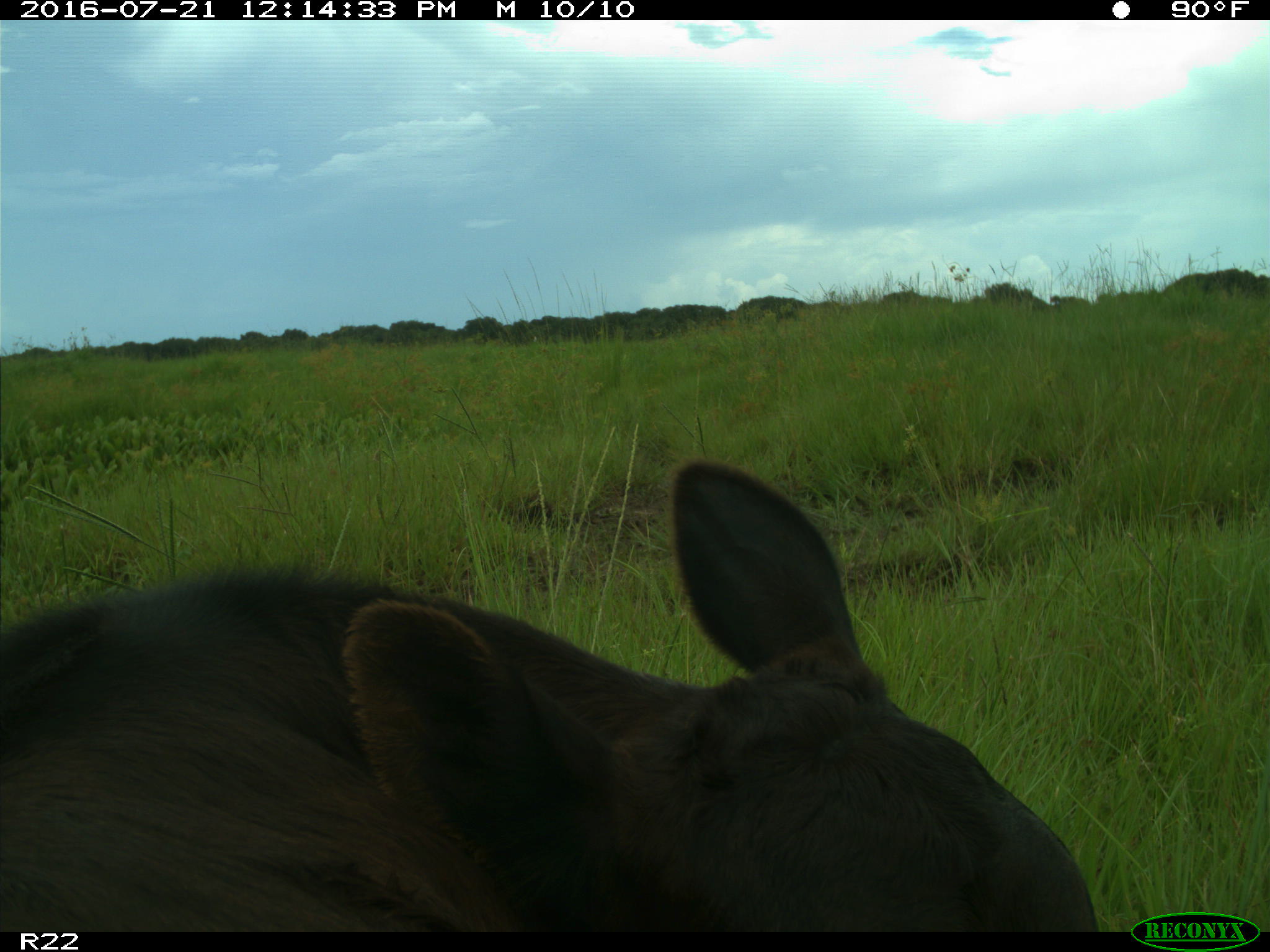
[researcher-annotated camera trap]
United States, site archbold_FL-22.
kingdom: Animalia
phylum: Chordata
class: Mammalia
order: Artiodactyla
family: Bovidae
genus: Bos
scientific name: Bos taurus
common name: domestic cow